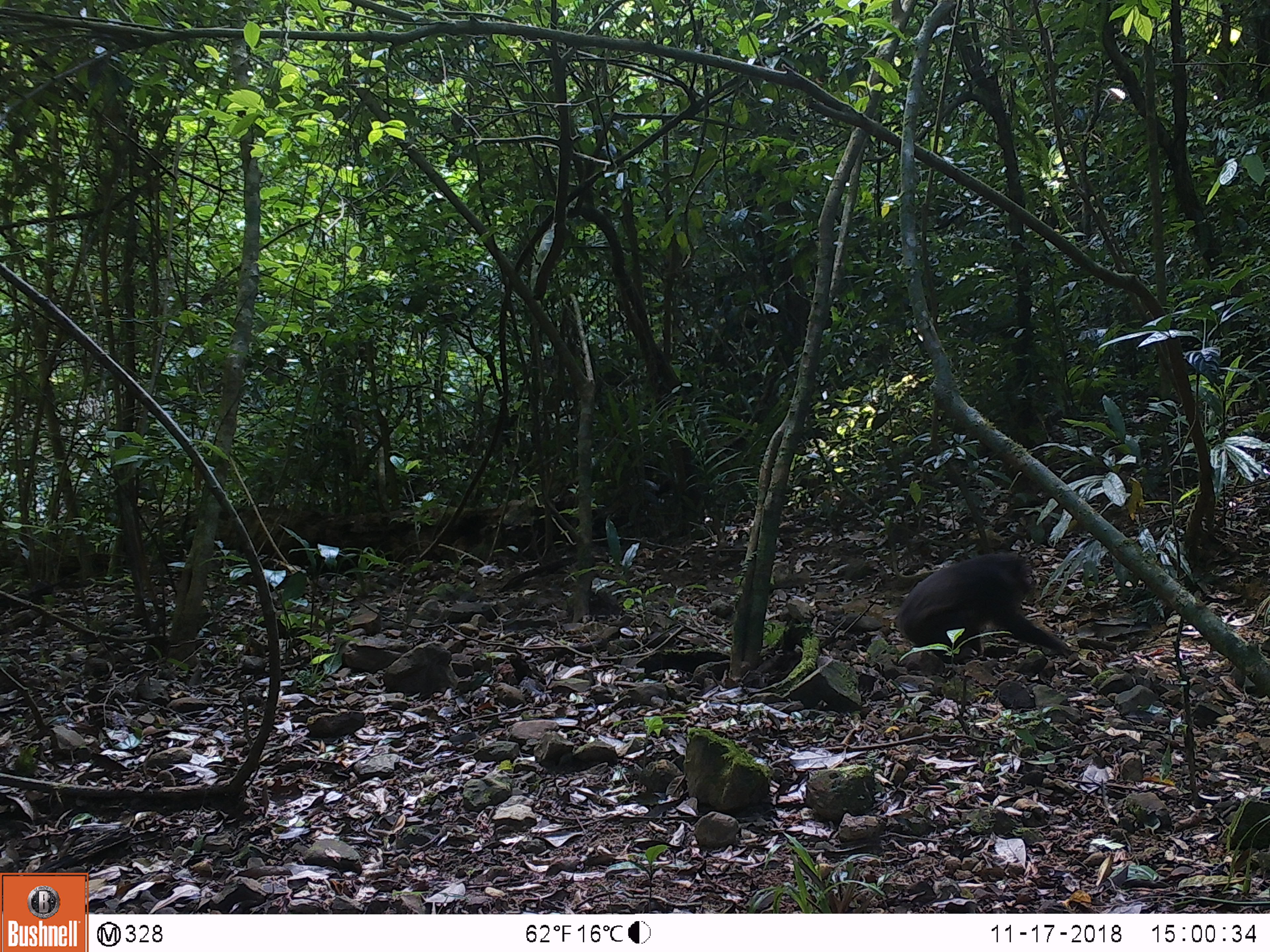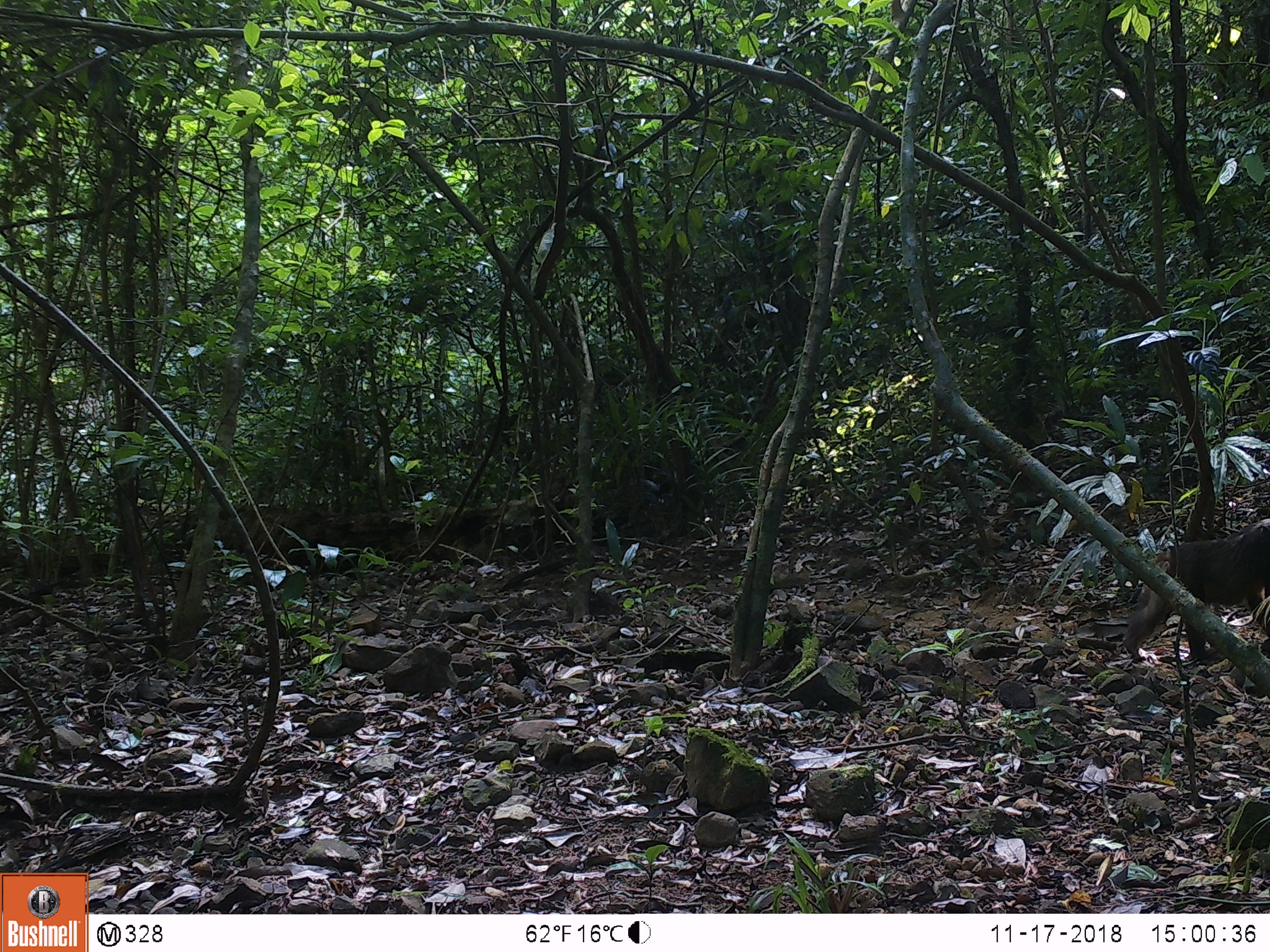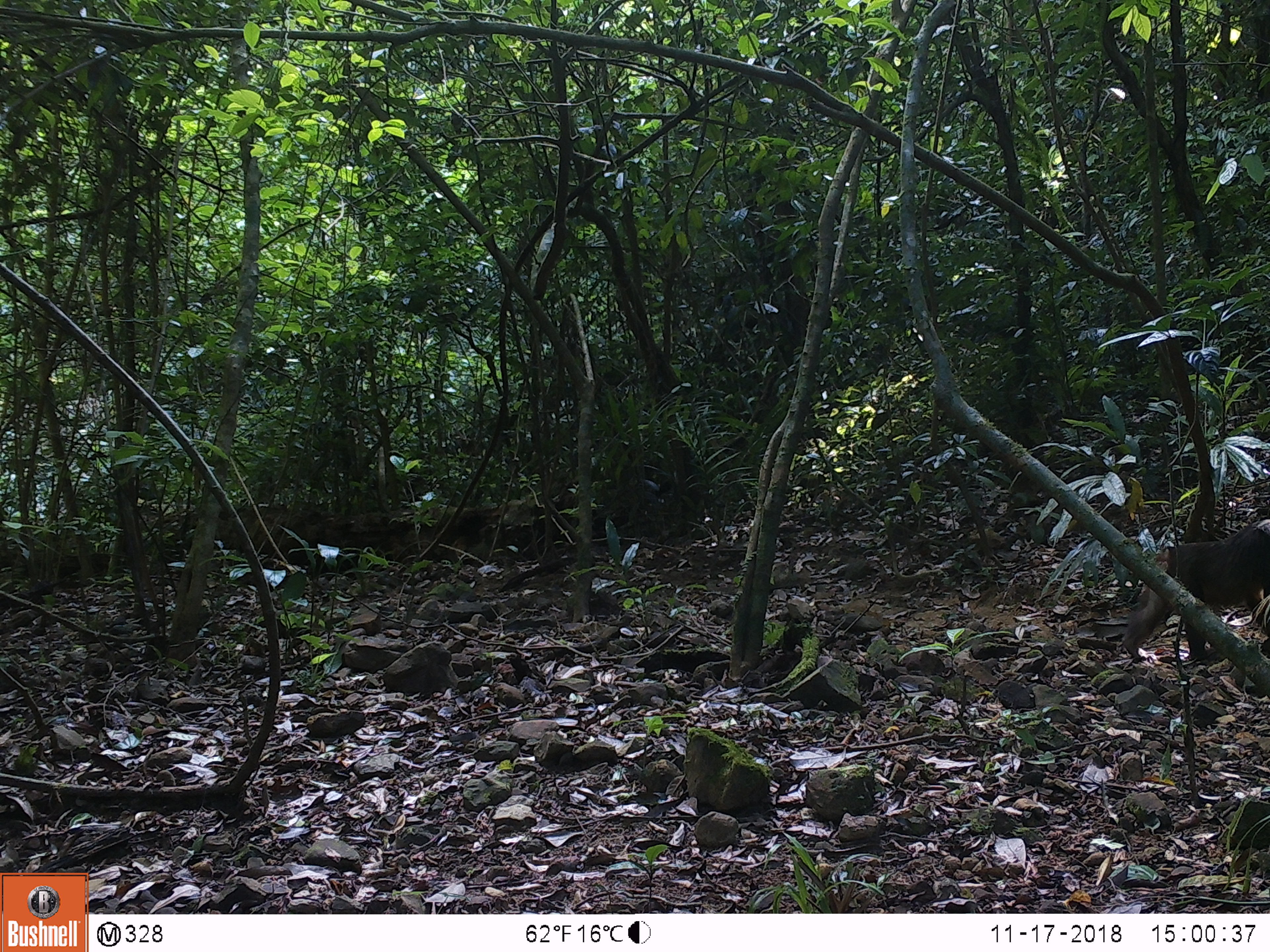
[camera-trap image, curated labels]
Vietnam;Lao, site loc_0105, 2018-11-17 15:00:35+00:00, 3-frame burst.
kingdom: Animalia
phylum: Chordata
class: Mammalia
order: Primates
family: Cercopithecidae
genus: Macaca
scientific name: Macaca arctoides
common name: stump-tailed macaque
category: stump tailed macaque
Stump tailed macaque (stump-tailed macaque) (Macaca arctoides). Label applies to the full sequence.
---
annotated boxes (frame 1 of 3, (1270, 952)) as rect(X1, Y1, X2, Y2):
stump tailed macaque: rect(896, 552, 1074, 663)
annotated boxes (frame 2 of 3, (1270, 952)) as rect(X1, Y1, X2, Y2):
stump tailed macaque: rect(1121, 518, 1270, 663)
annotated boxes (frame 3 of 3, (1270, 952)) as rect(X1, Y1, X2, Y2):
stump tailed macaque: rect(1123, 519, 1270, 663)